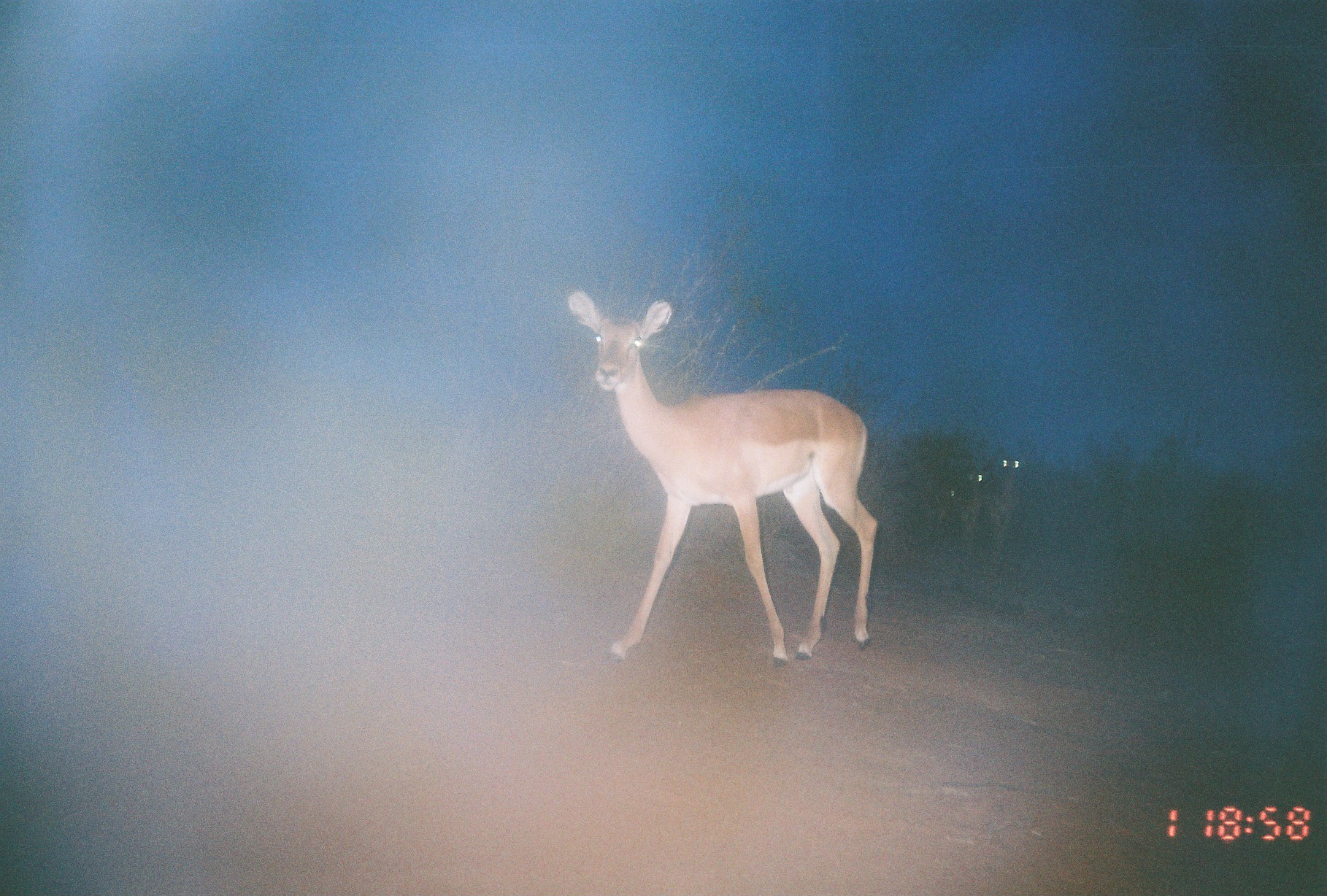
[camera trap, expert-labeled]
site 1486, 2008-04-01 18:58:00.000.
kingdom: Animalia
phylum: Chordata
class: Mammalia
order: Artiodactyla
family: Bovidae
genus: Aepyceros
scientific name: Aepyceros melampus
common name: impala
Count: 4.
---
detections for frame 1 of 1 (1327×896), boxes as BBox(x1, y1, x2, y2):
aepyceros melampus: BBox(565, 286, 878, 669); BBox(933, 459, 993, 557); BBox(988, 445, 1028, 547)